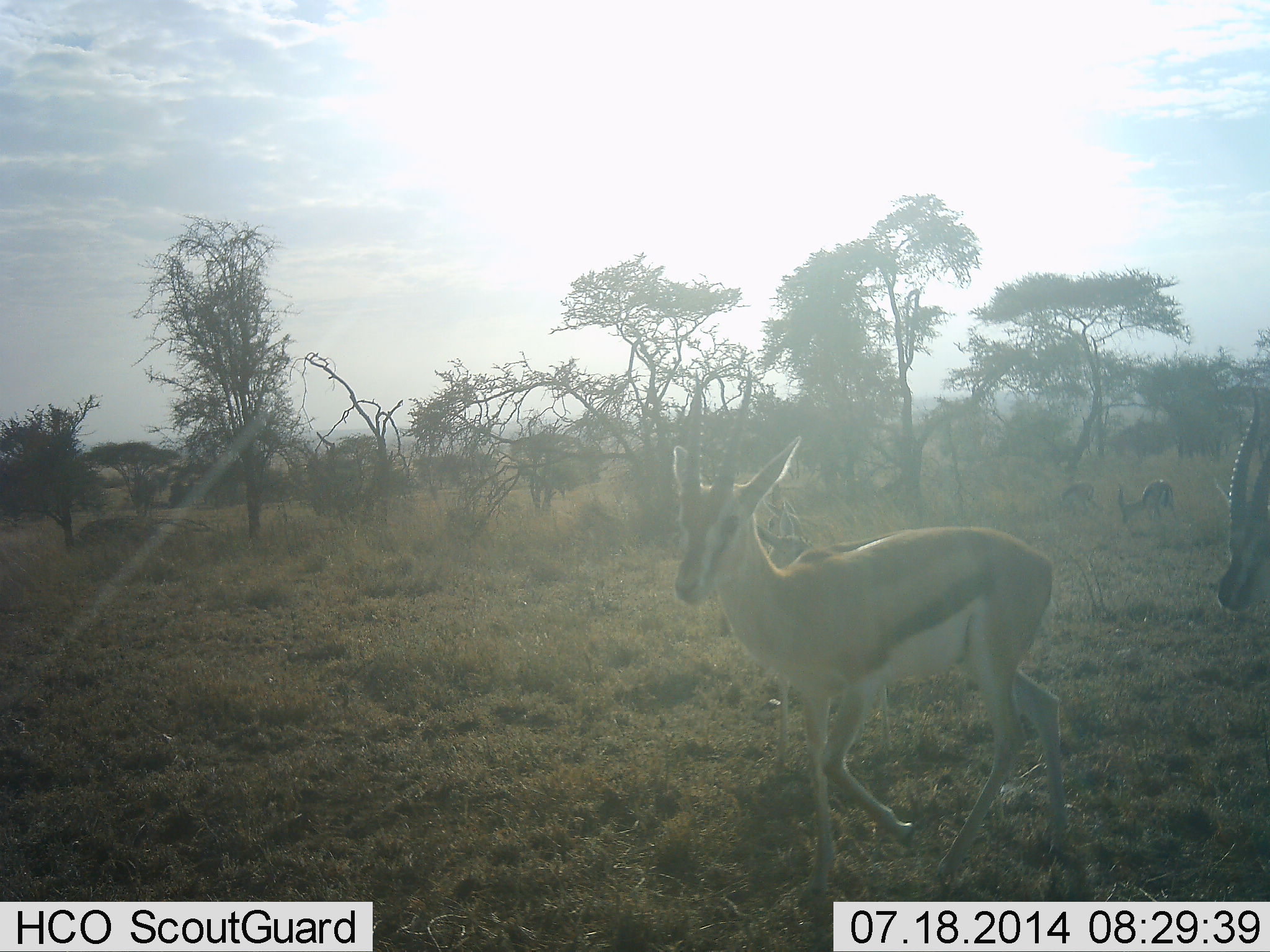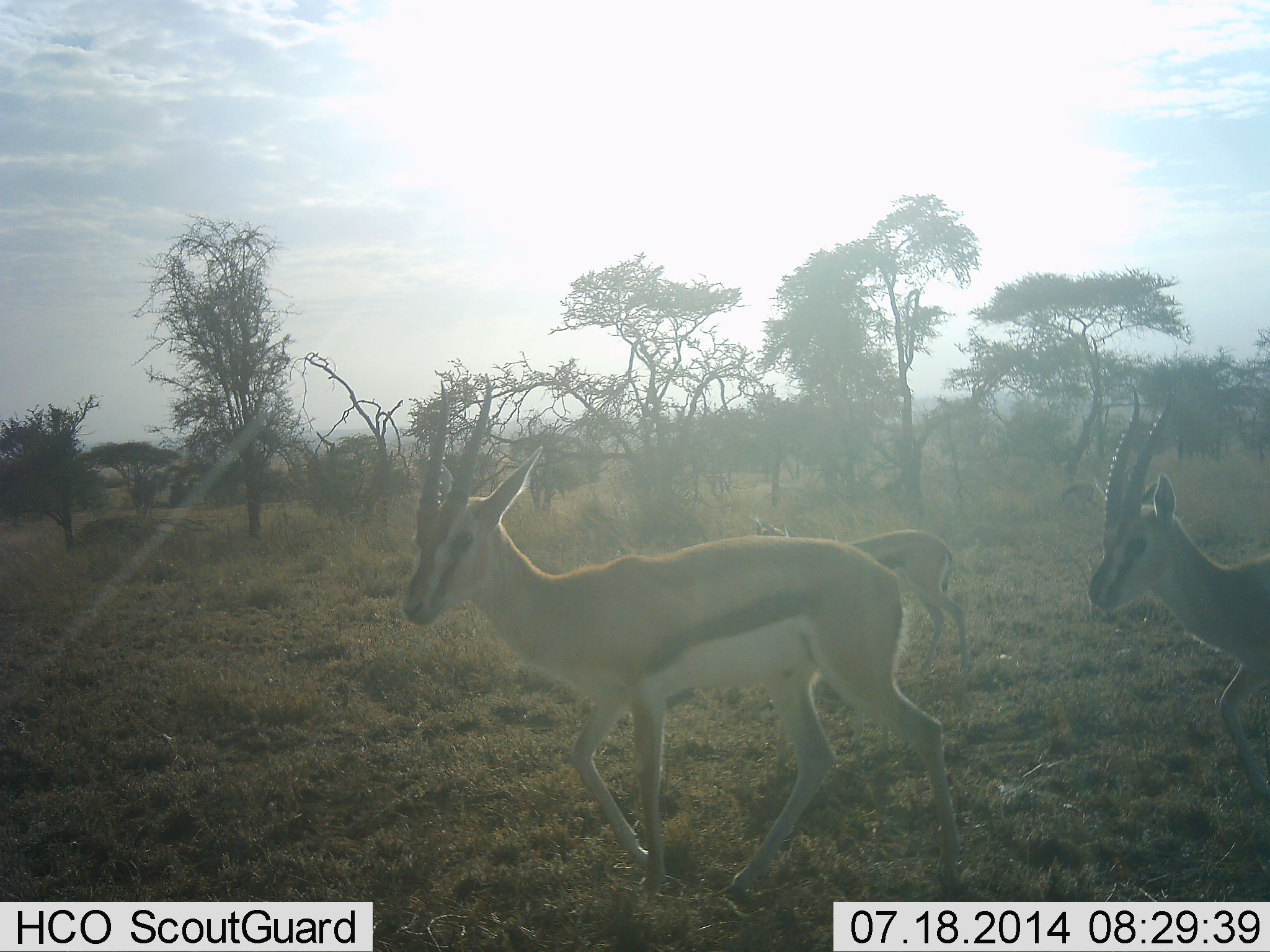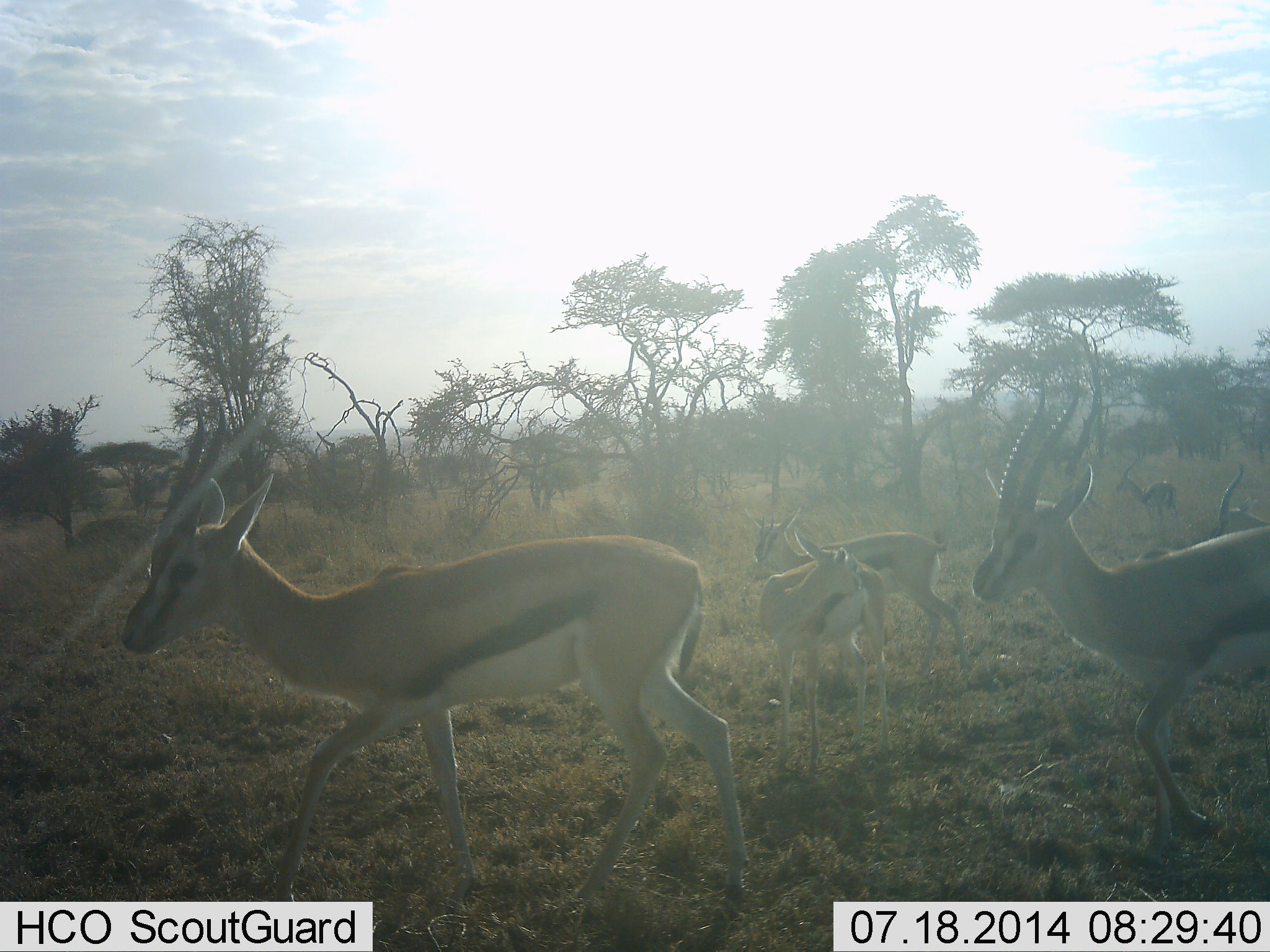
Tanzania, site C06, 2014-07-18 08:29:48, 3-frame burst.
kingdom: Animalia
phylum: Chordata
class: Mammalia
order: Artiodactyla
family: Bovidae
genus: Eudorcas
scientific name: Eudorcas thomsonii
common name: thomson's gazelle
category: gazellethomsons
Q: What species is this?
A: Gazellethomsons (thomson's gazelle) (Eudorcas thomsonii).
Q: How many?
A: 5.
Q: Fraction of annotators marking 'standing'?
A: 40%.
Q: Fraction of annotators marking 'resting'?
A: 0%.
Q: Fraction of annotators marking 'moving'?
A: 100%.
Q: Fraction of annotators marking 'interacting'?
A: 0%.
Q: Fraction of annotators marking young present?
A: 10%.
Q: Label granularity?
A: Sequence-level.